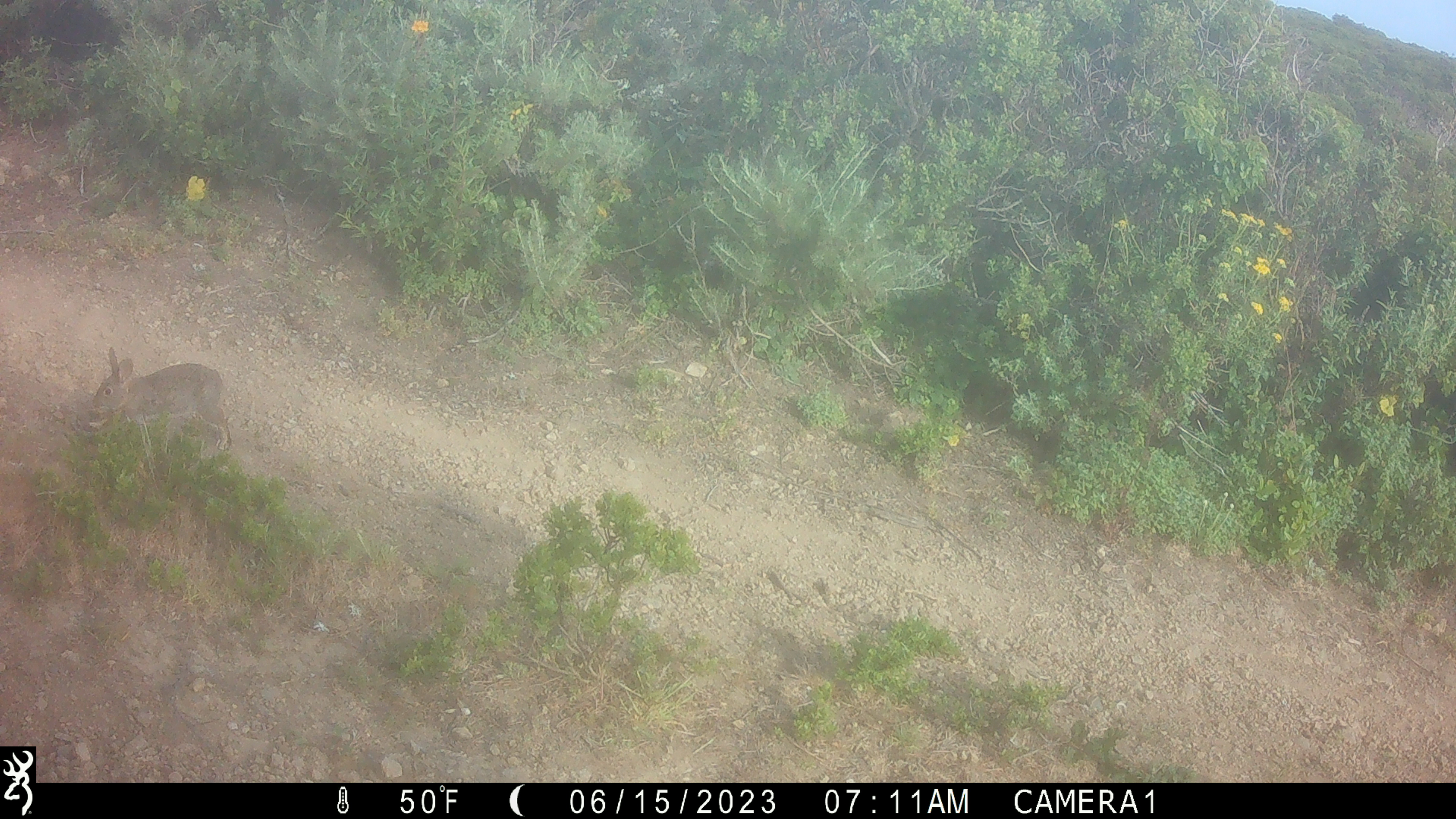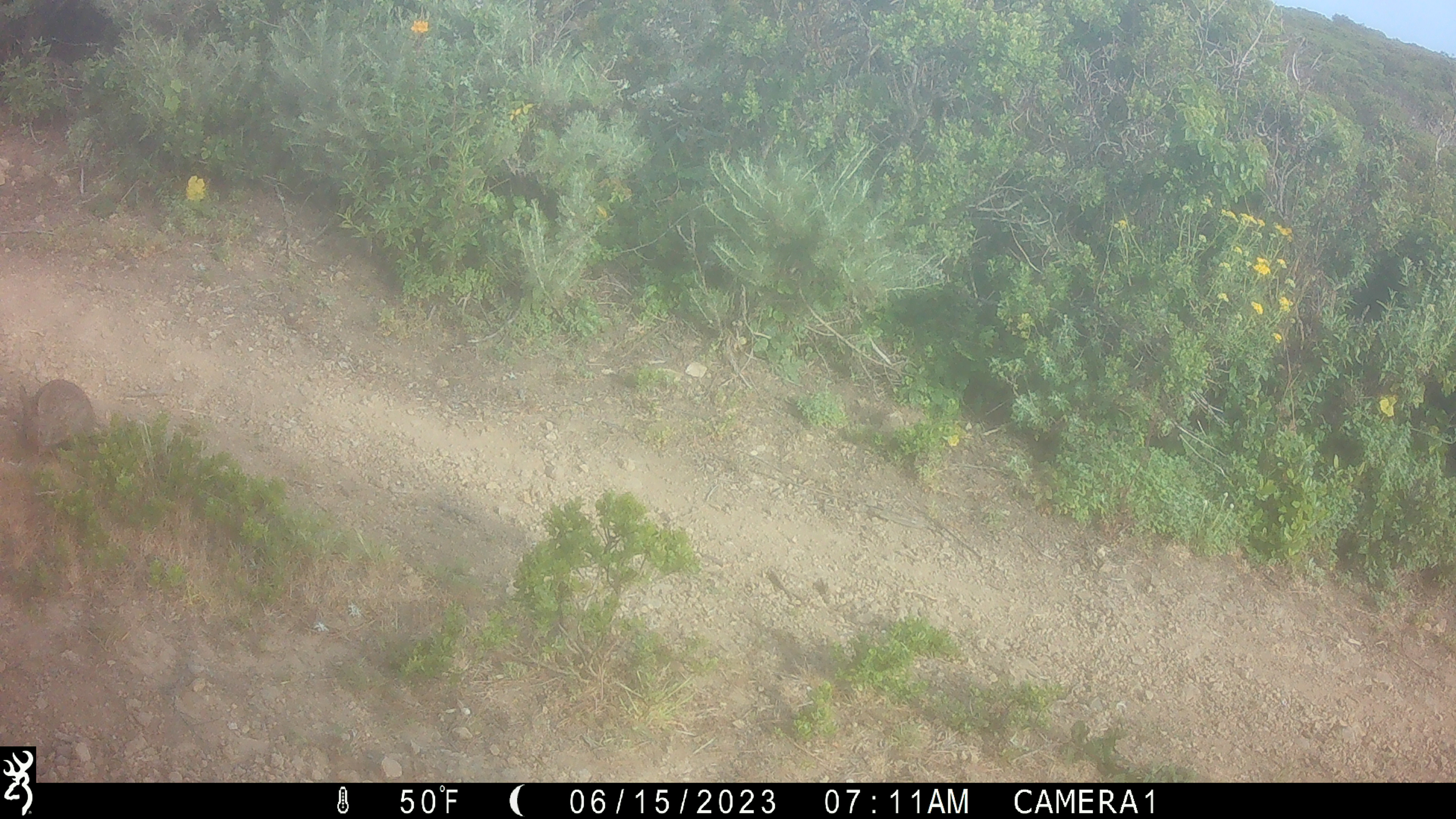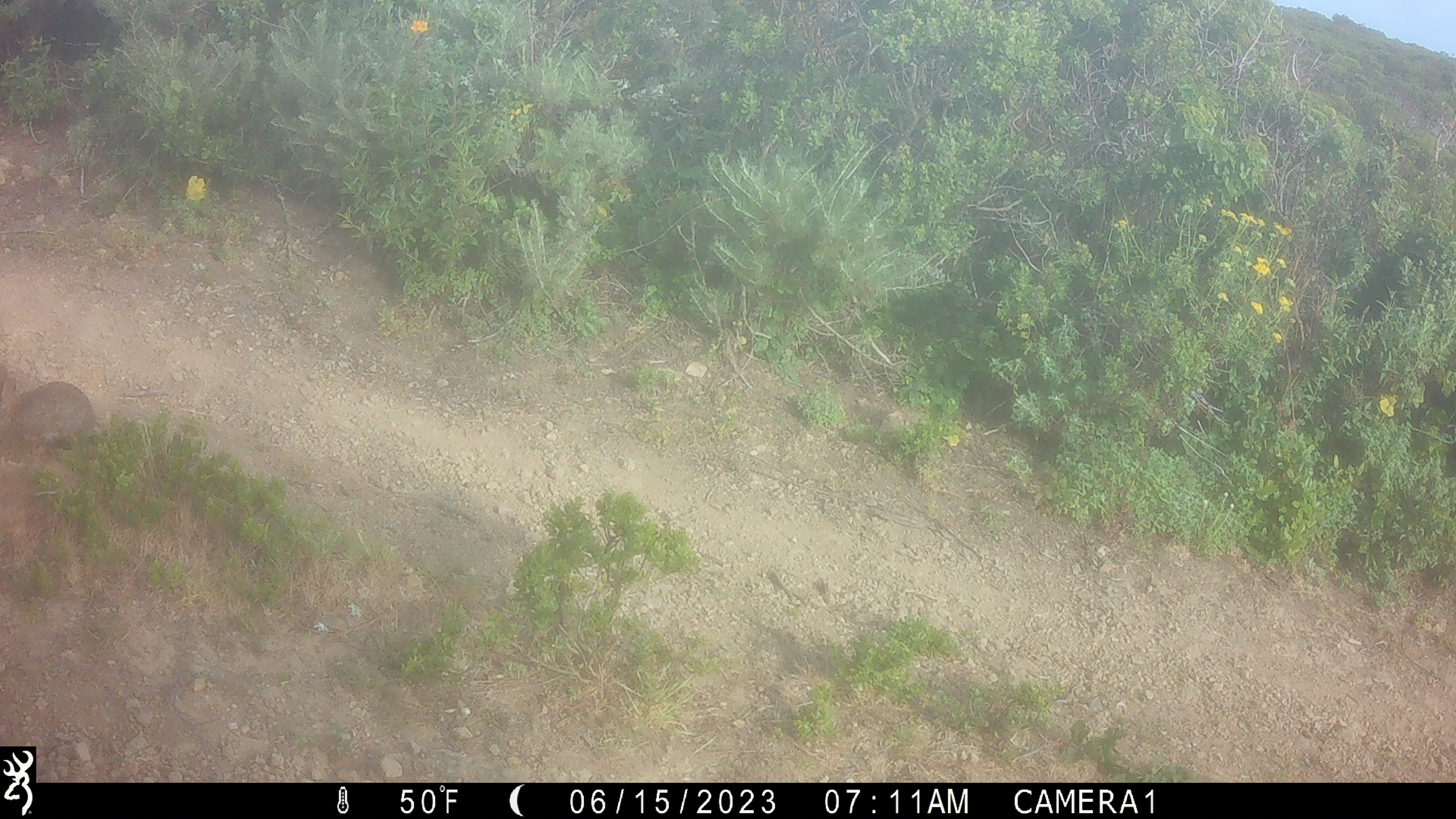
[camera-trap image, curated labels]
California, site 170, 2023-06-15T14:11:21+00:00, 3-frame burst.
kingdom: Animalia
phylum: Chordata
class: Mammalia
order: Lagomorpha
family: Leporidae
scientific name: Leporidae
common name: rabbit